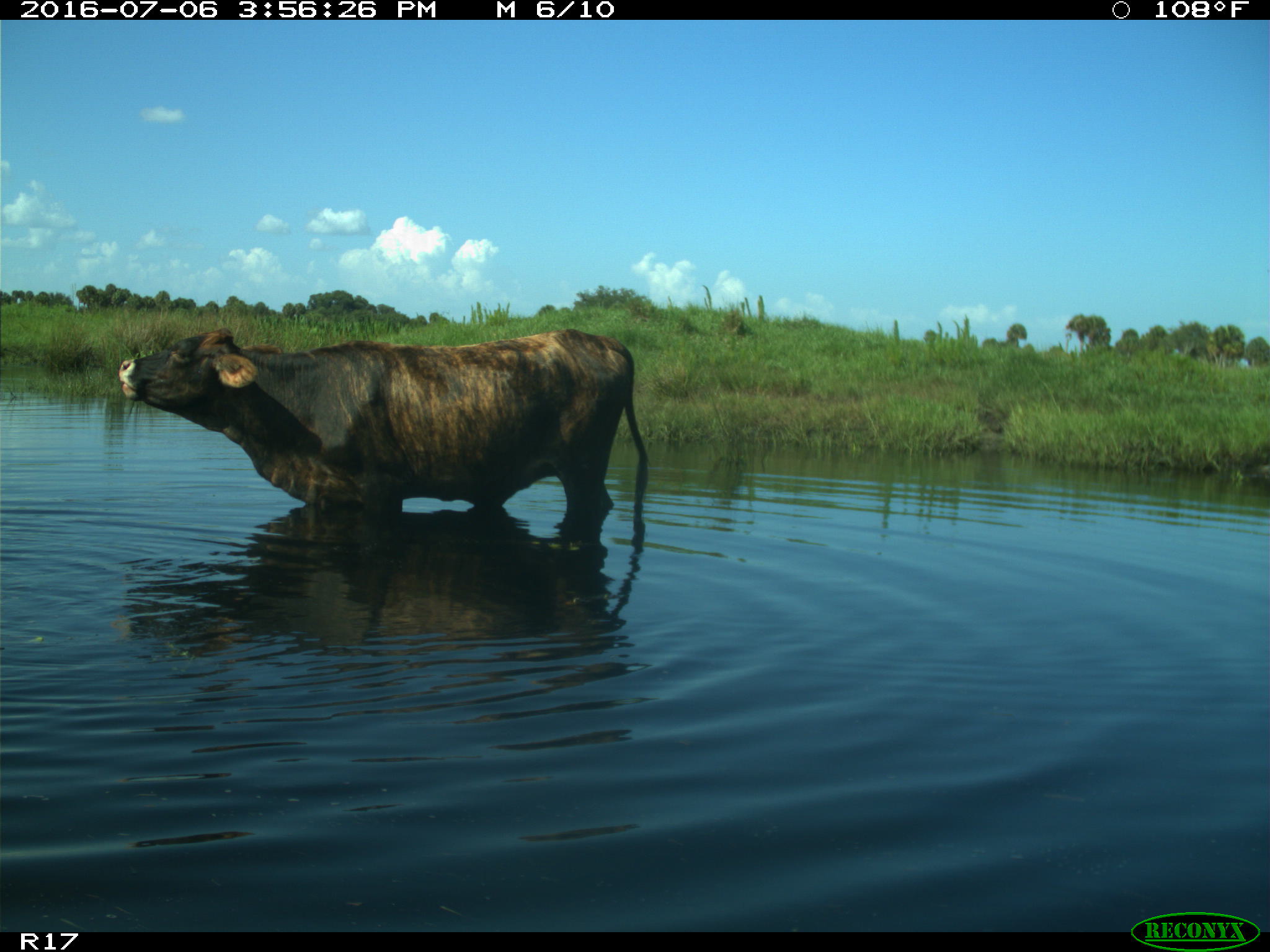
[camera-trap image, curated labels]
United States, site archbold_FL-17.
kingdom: Animalia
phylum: Chordata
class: Mammalia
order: Artiodactyla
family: Bovidae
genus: Bos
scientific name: Bos taurus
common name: domestic cow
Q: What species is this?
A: Bos taurus (domestic cow).